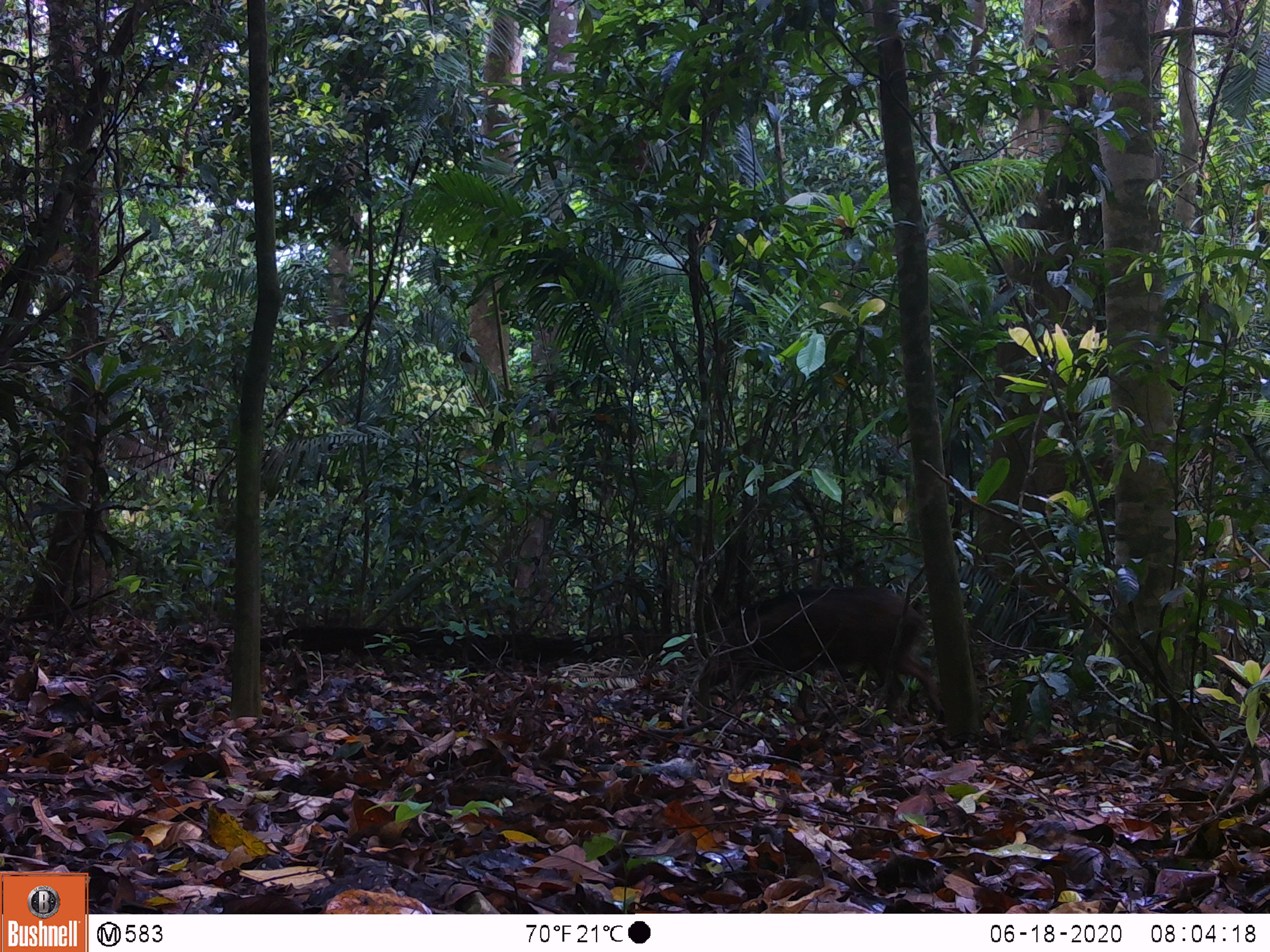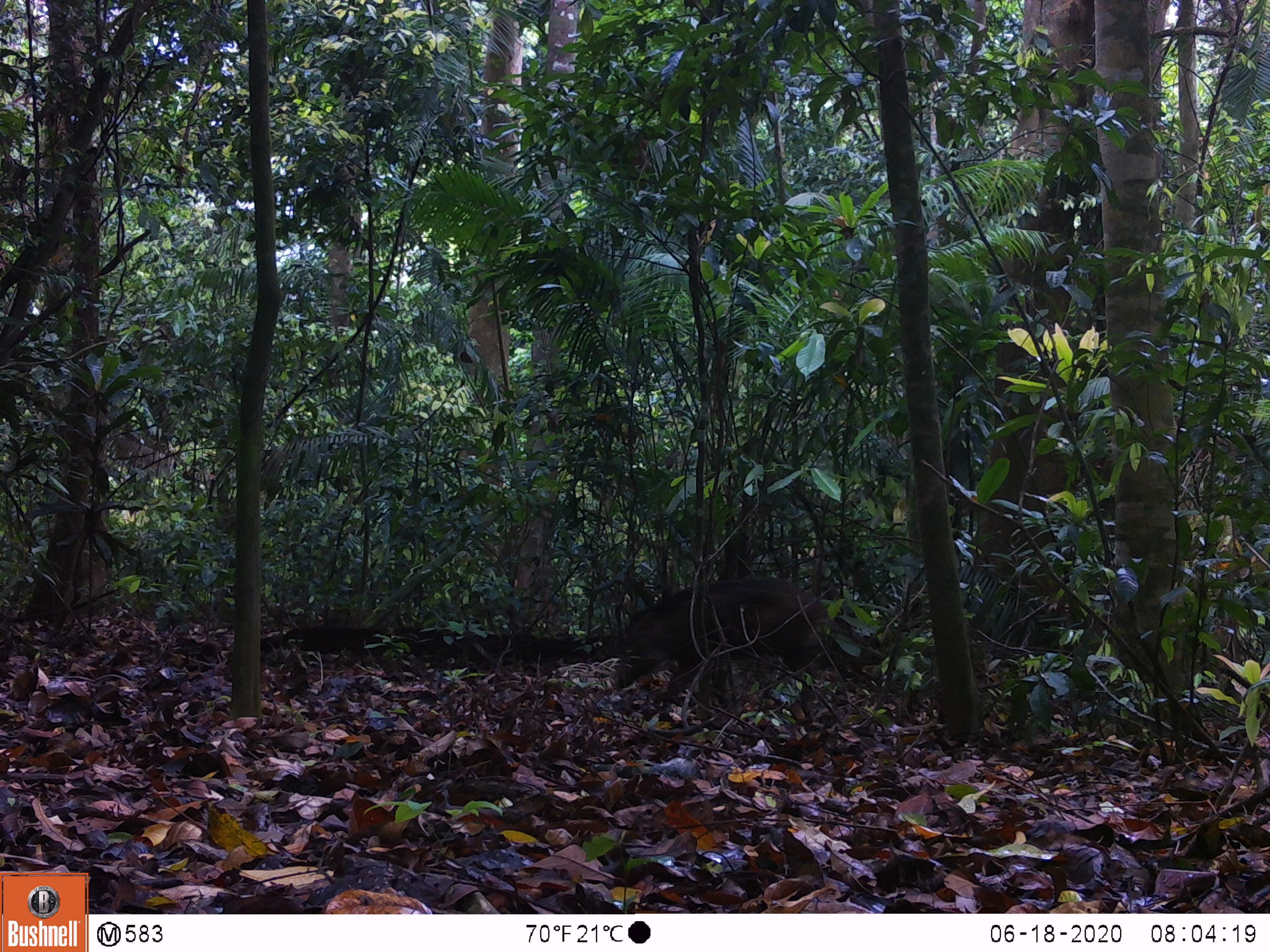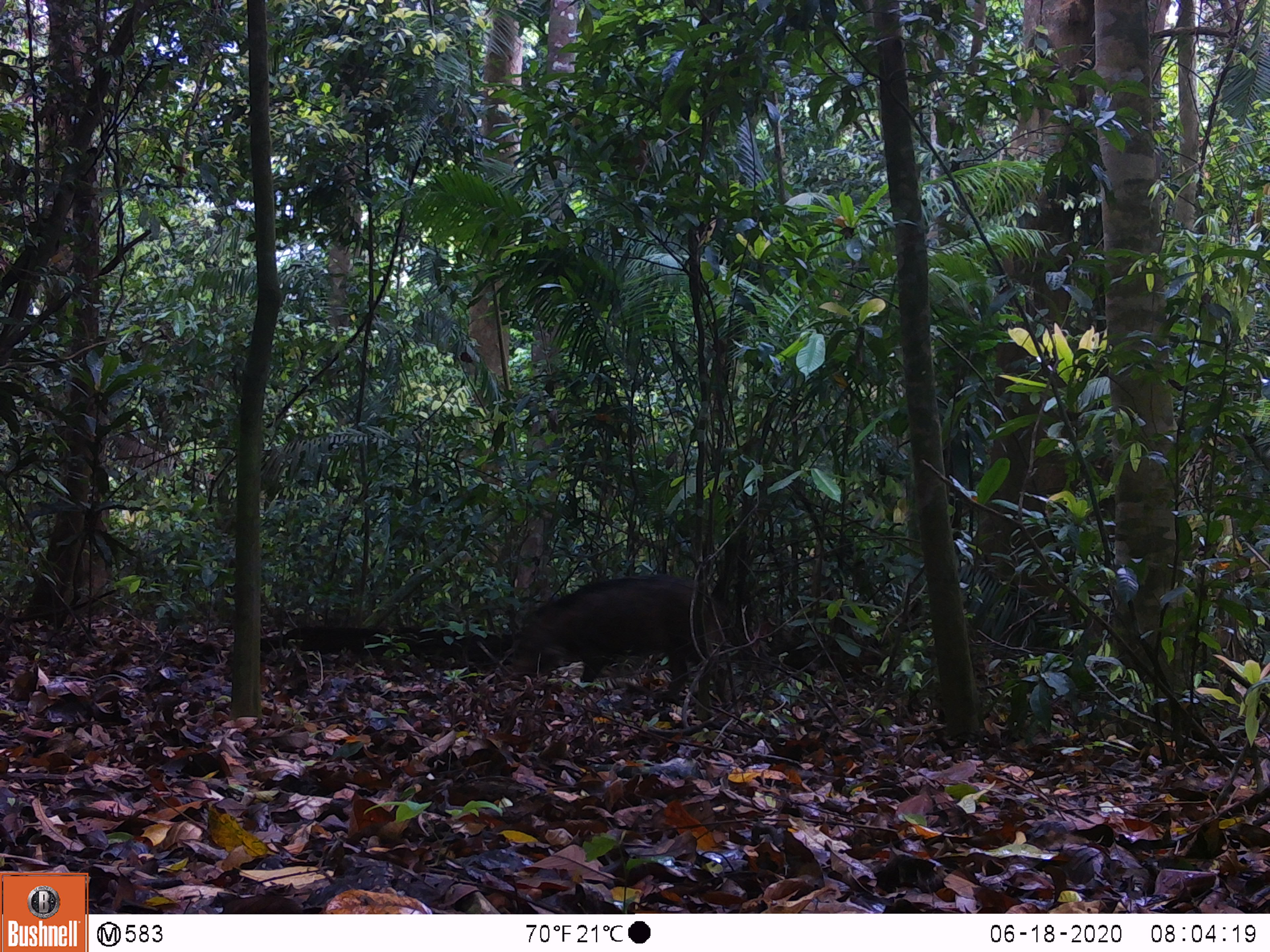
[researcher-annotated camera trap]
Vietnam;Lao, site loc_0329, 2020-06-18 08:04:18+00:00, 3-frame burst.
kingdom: Animalia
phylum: Chordata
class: Mammalia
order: Artiodactyla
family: Suidae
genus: Sus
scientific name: Sus scrofa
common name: eurasian wild pig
Eurasian wild pig (Sus scrofa). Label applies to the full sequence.